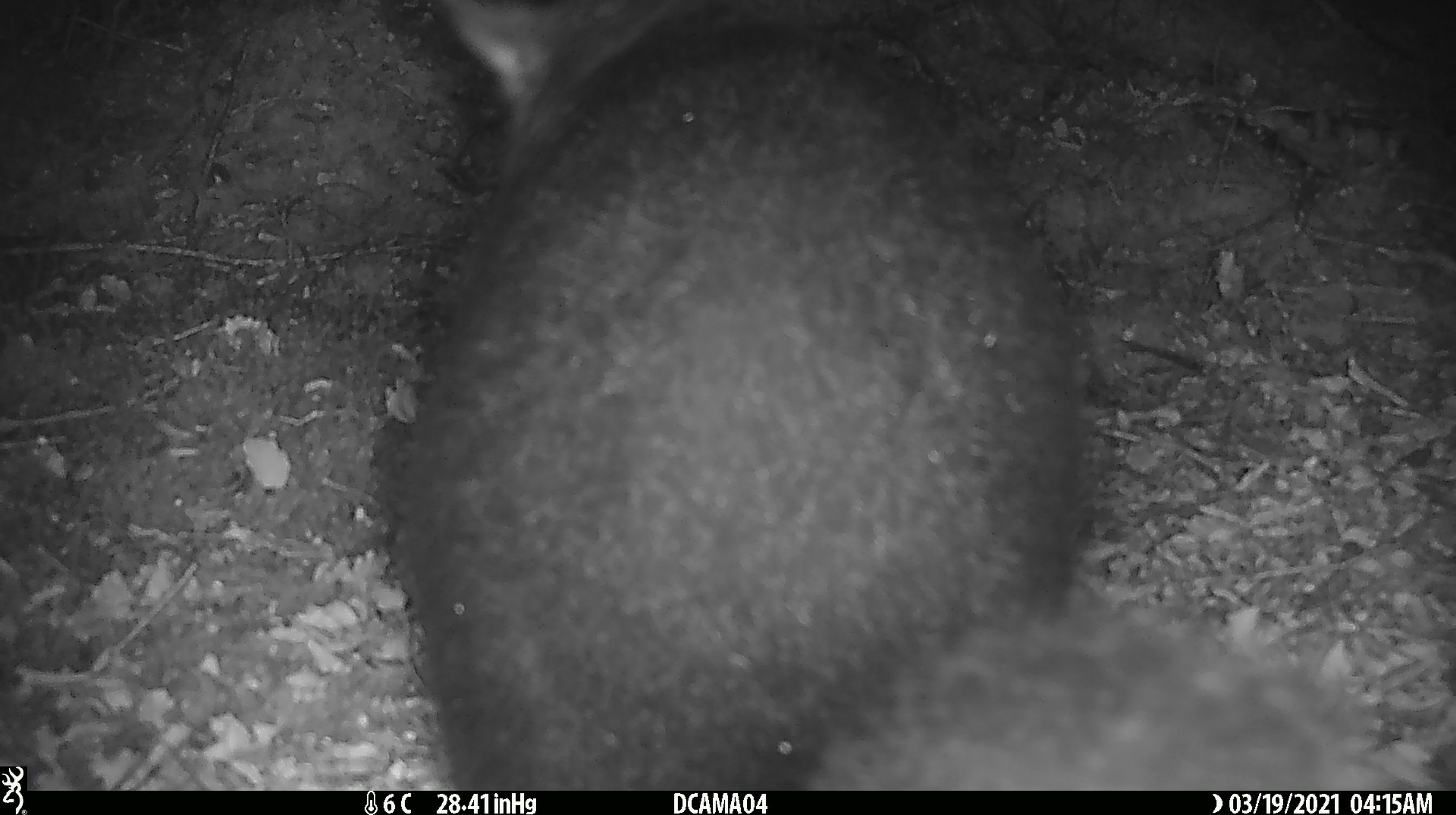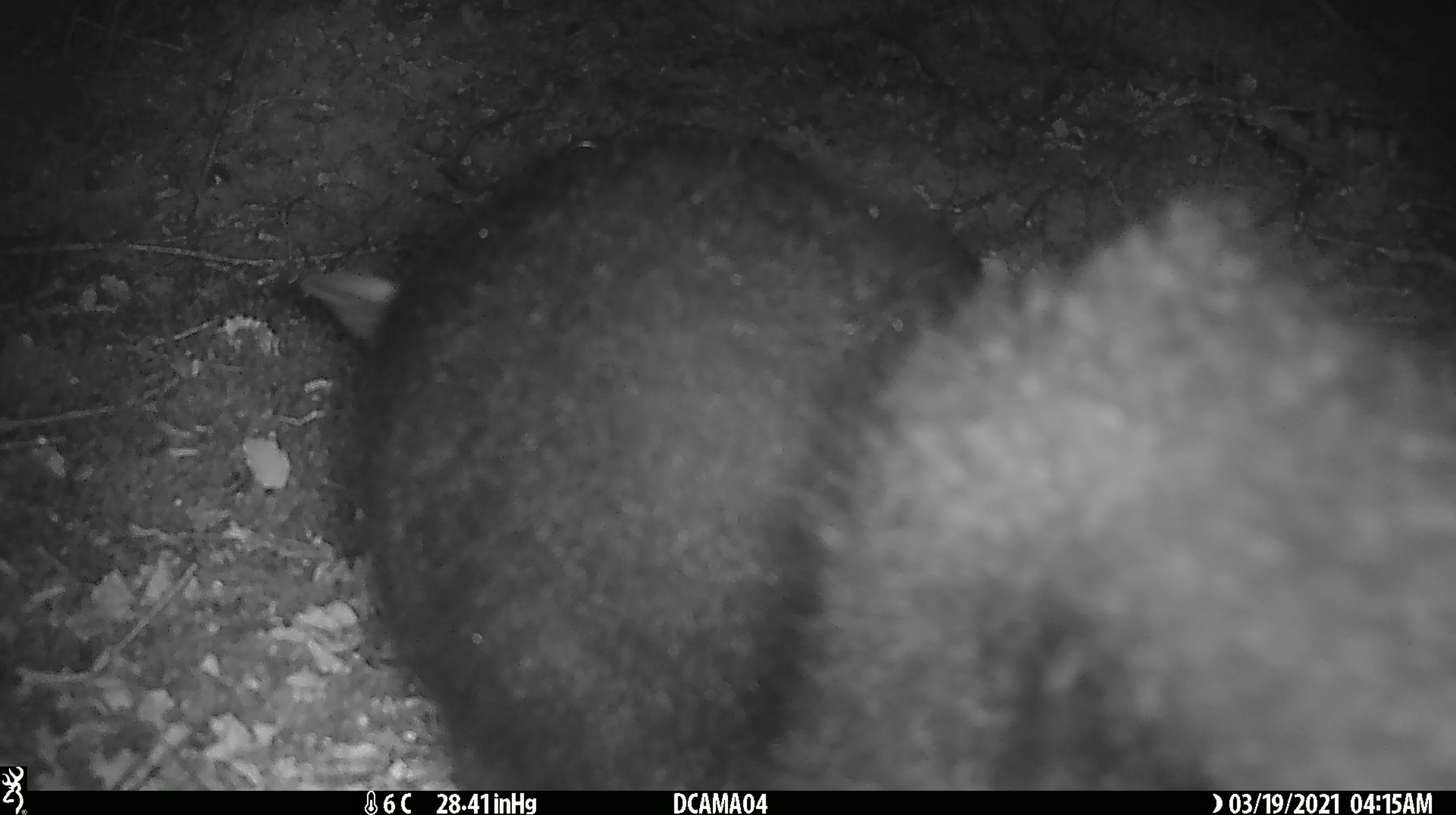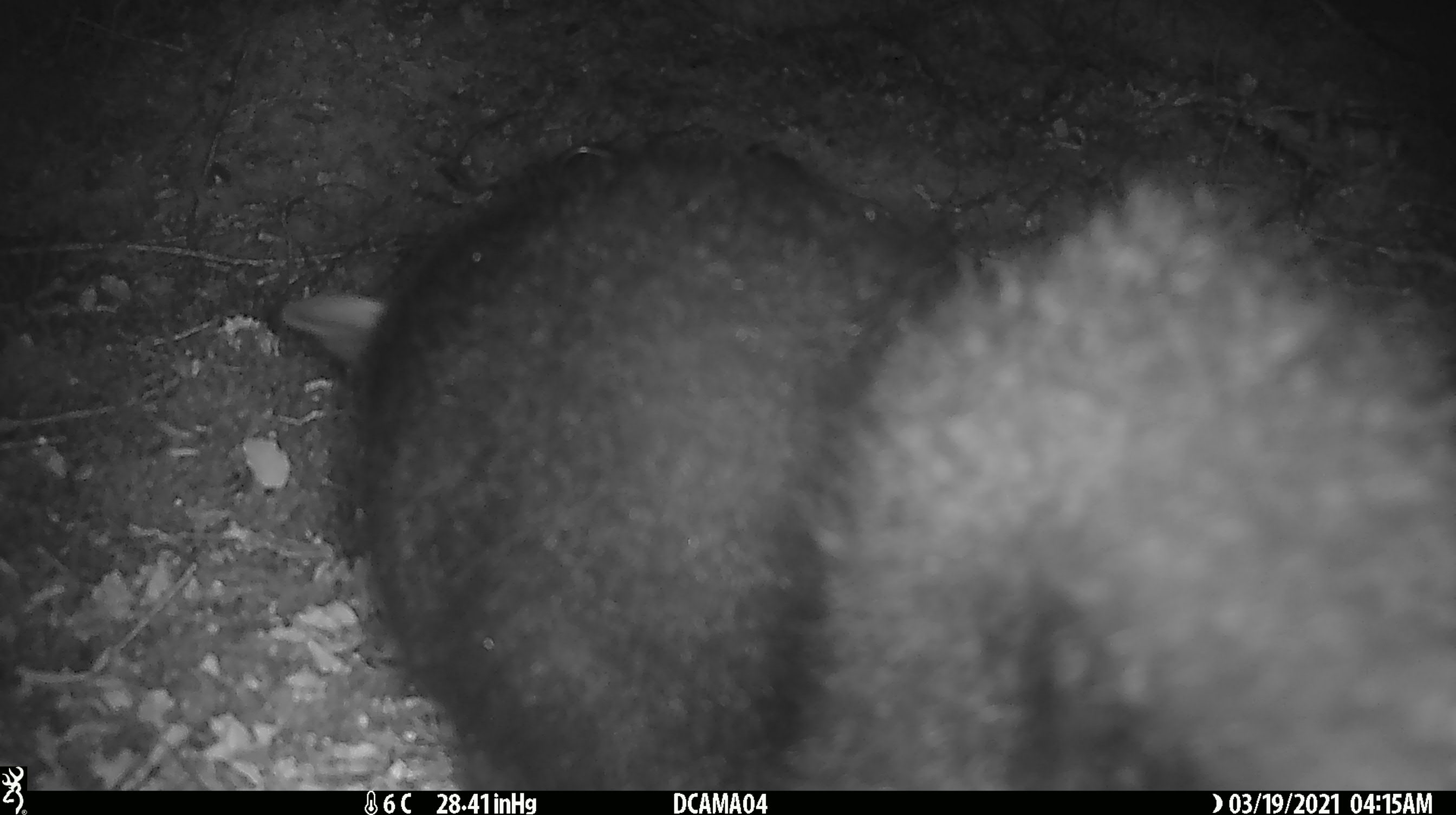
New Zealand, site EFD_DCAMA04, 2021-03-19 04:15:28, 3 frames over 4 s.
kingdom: Animalia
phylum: Chordata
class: Mammalia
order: Diprotodontia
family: Phalangeridae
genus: Trichosurus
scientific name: Trichosurus vulpecula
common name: common brushtail possum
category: possum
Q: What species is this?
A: Possum (common brushtail possum) (Trichosurus vulpecula).